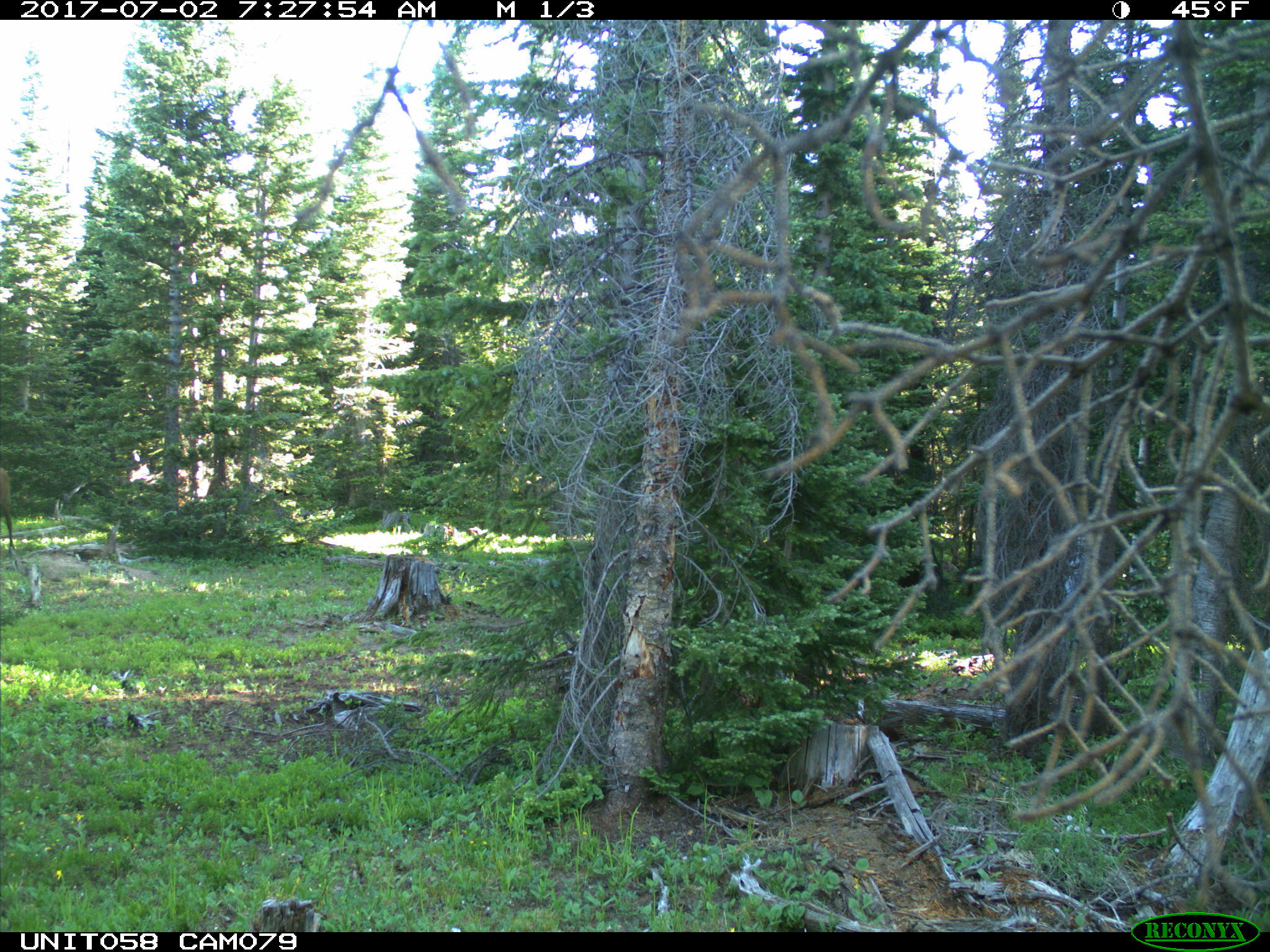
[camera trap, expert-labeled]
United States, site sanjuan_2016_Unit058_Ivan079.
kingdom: Animalia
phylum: Chordata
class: Mammalia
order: Artiodactyla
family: Cervidae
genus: Cervus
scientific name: Cervus elaphus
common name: red deer